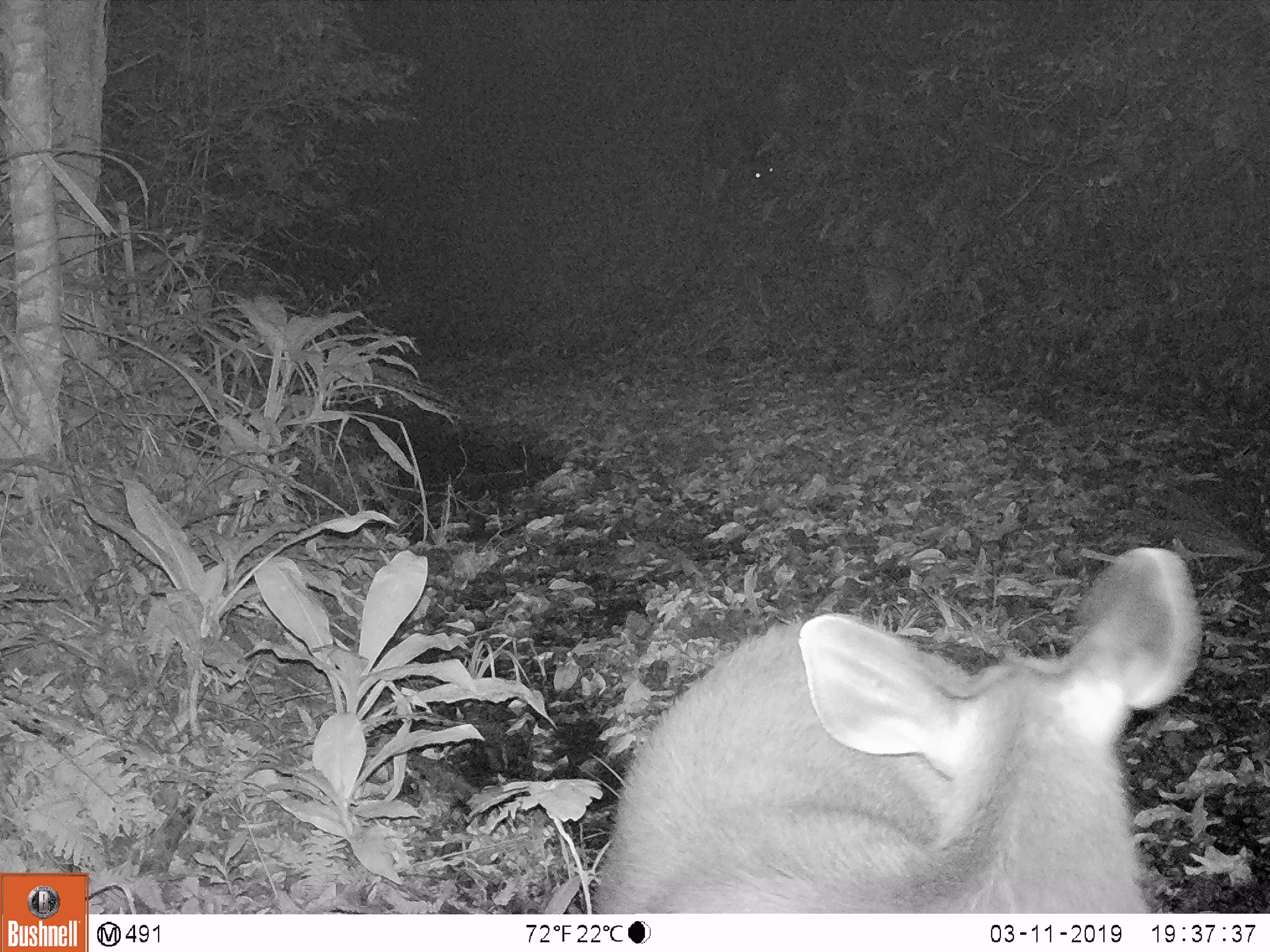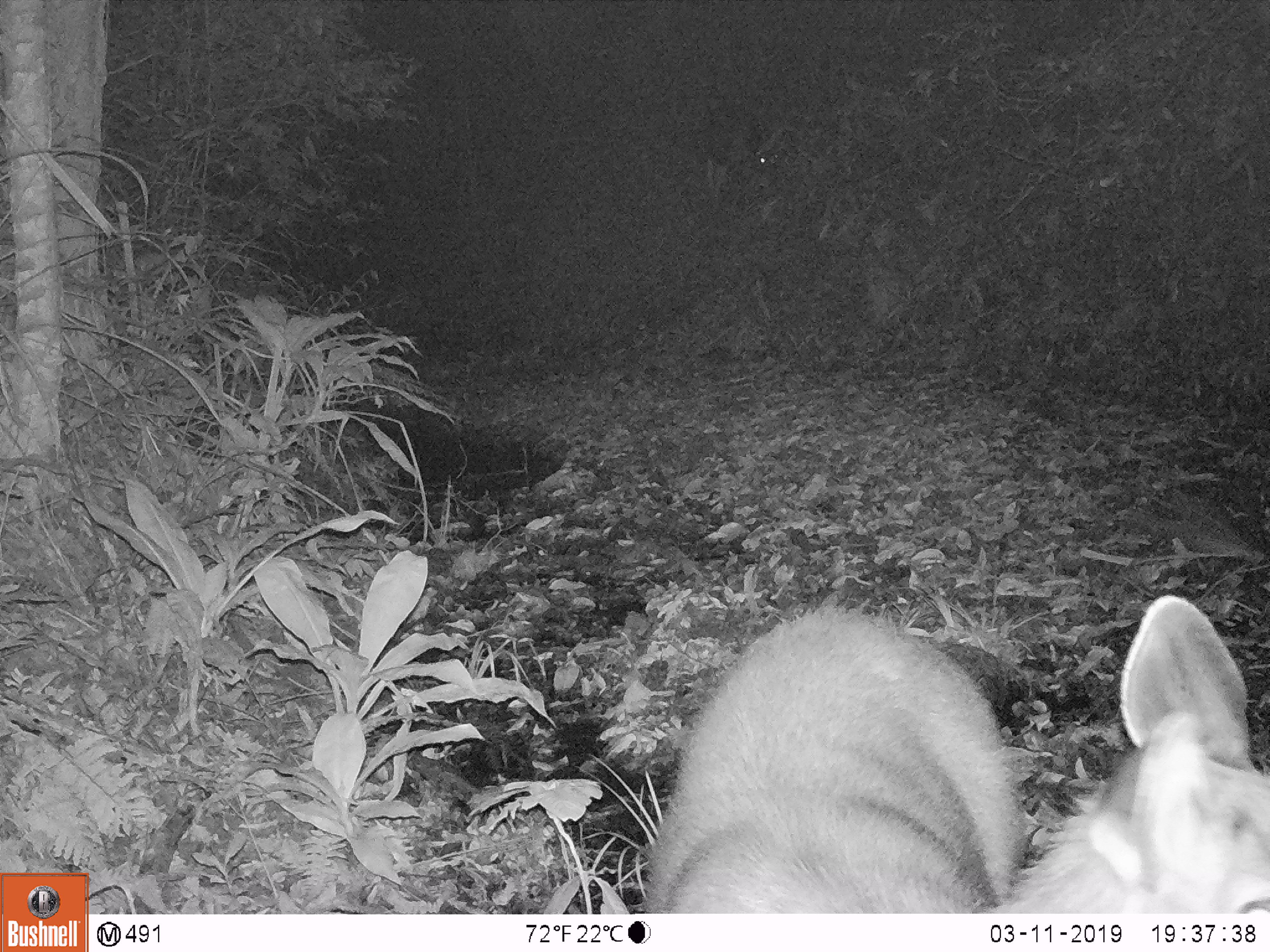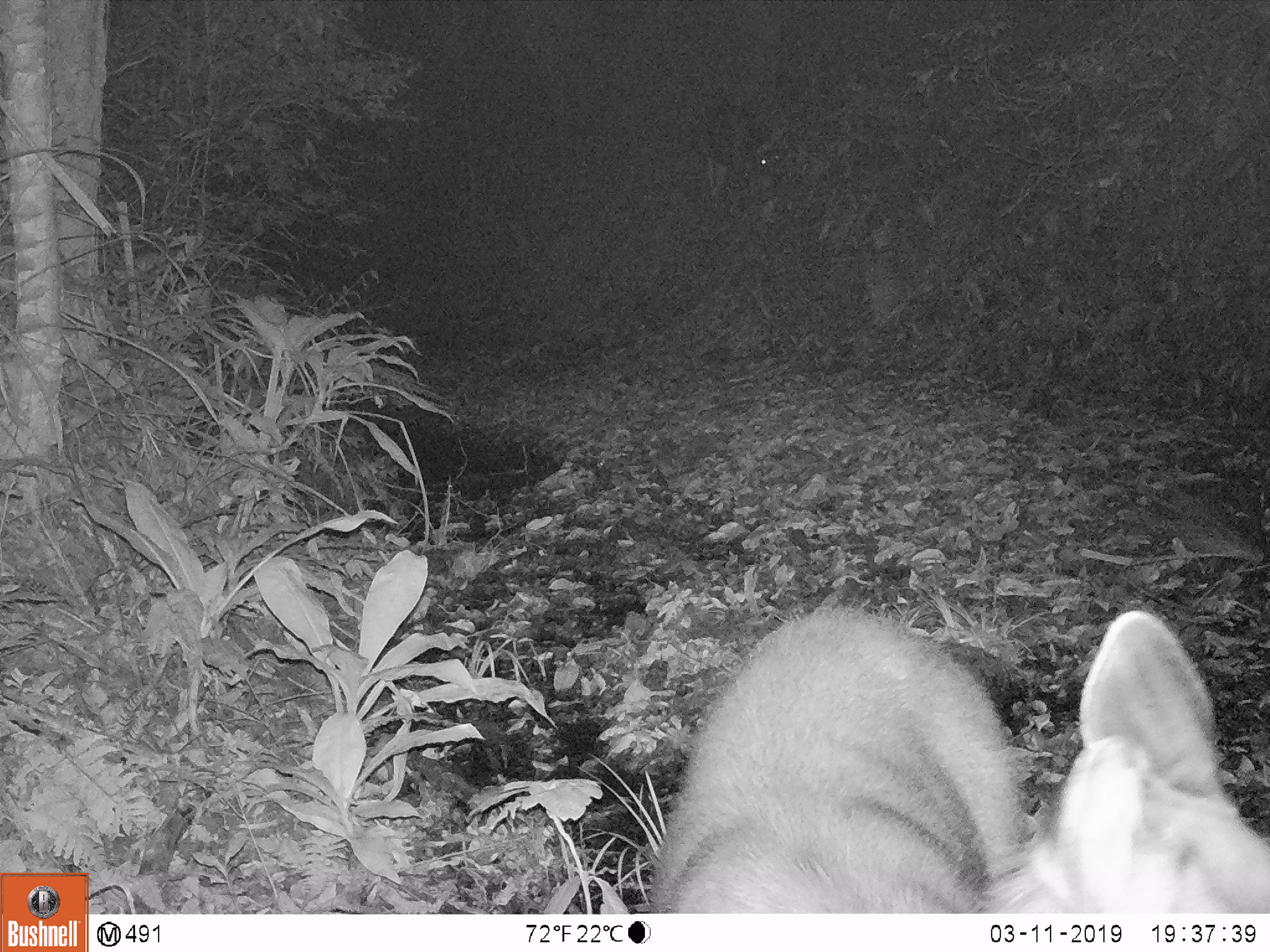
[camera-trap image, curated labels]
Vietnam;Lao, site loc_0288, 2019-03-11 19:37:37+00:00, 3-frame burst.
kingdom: Animalia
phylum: Chordata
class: Mammalia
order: Artiodactyla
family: Cervidae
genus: Rusa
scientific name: Rusa unicolor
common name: sambar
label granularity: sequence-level